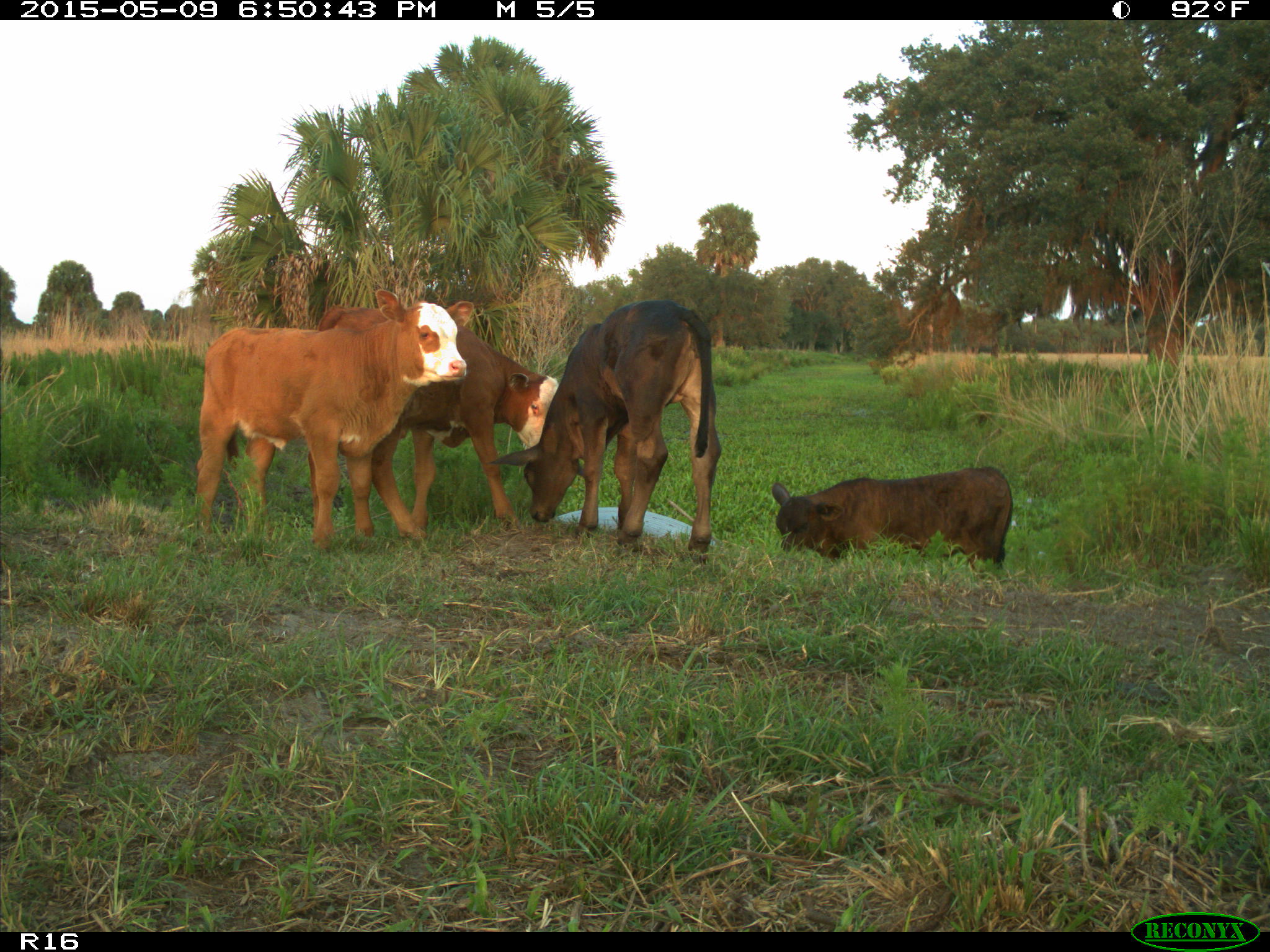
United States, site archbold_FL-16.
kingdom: Animalia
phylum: Chordata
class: Mammalia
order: Artiodactyla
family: Bovidae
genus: Bos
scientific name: Bos taurus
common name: domestic cow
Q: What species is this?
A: Bos taurus (domestic cow).